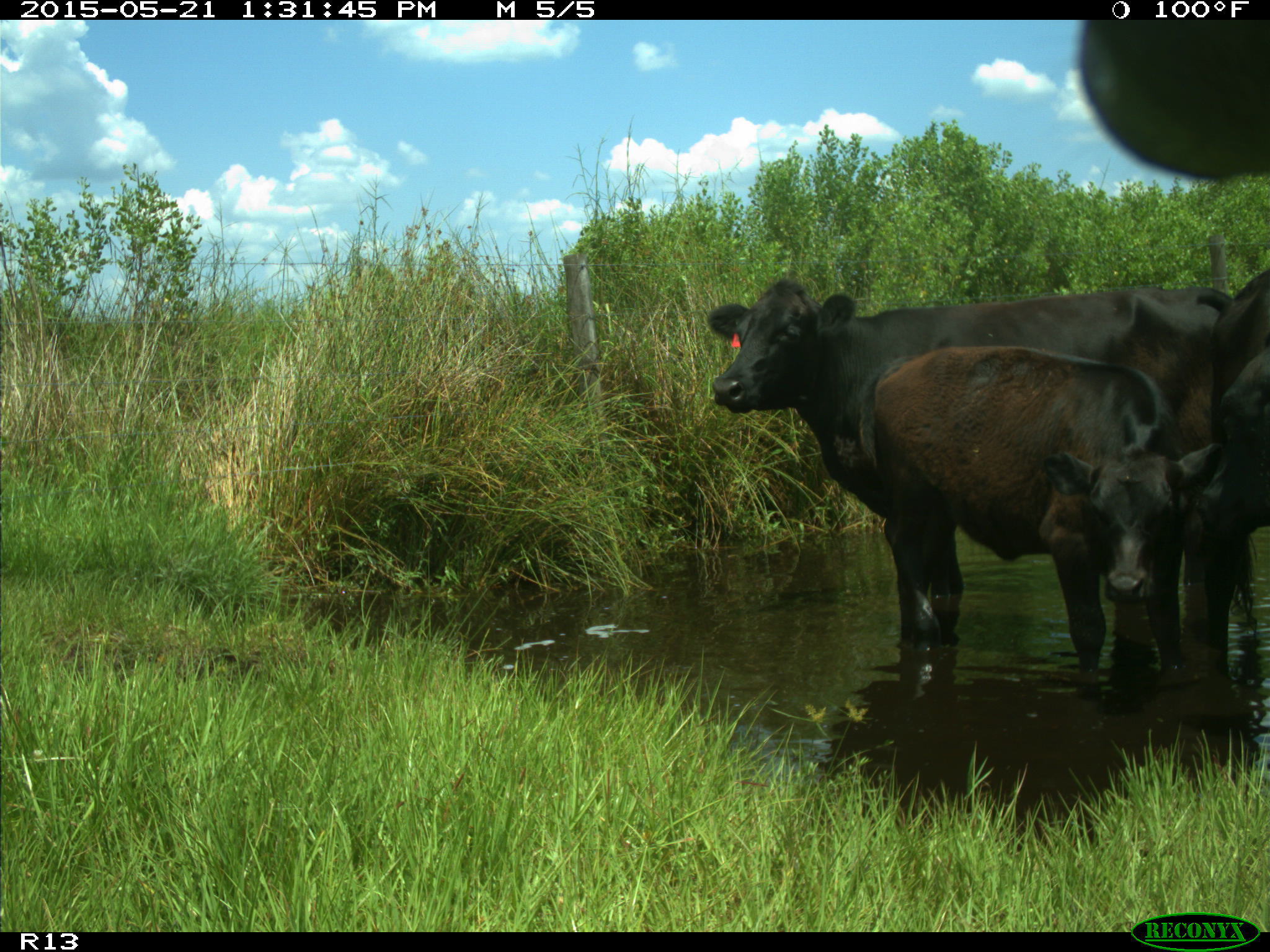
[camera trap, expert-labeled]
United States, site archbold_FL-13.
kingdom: Animalia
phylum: Chordata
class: Mammalia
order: Artiodactyla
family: Bovidae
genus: Bos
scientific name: Bos taurus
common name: domestic cow